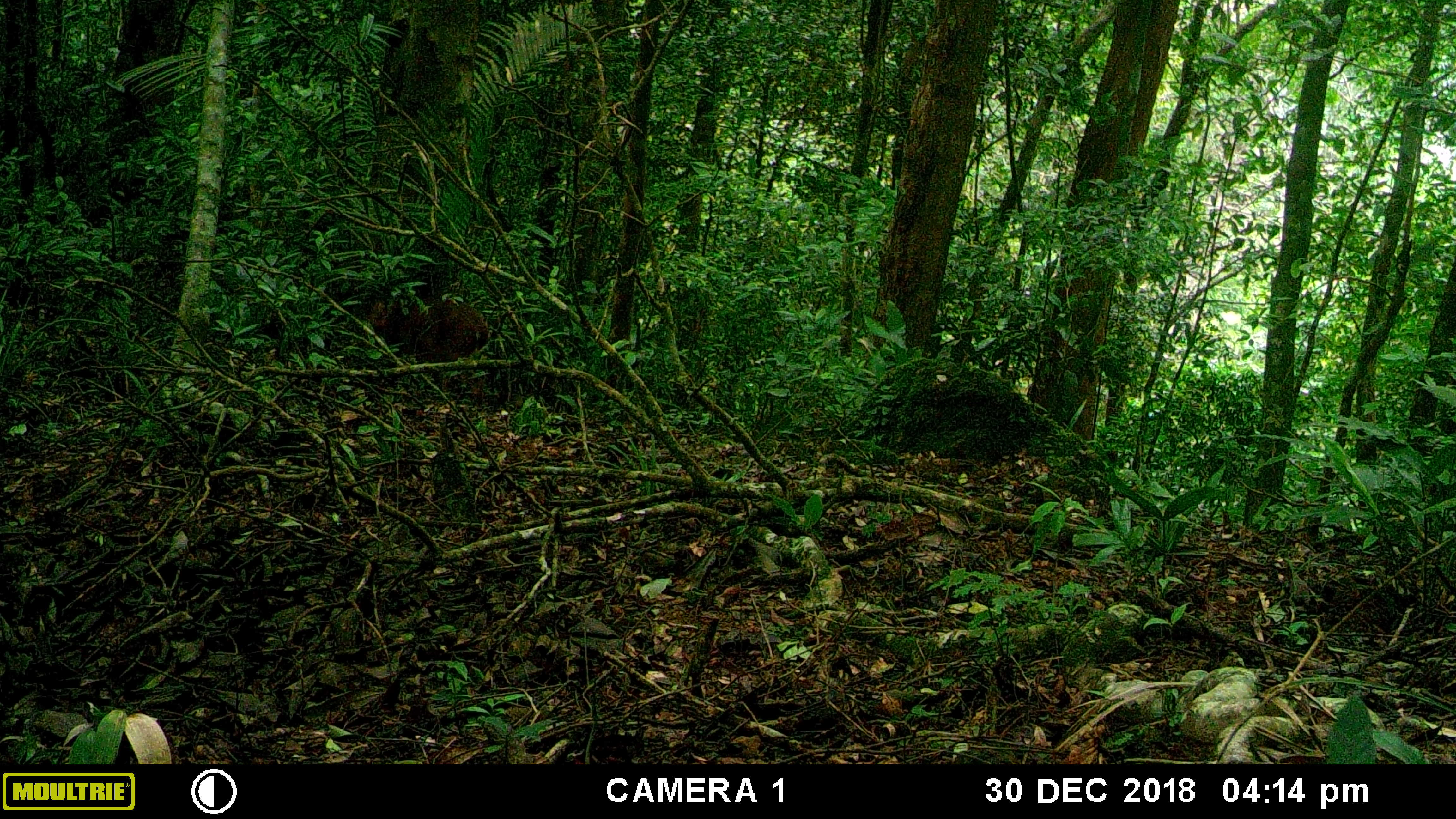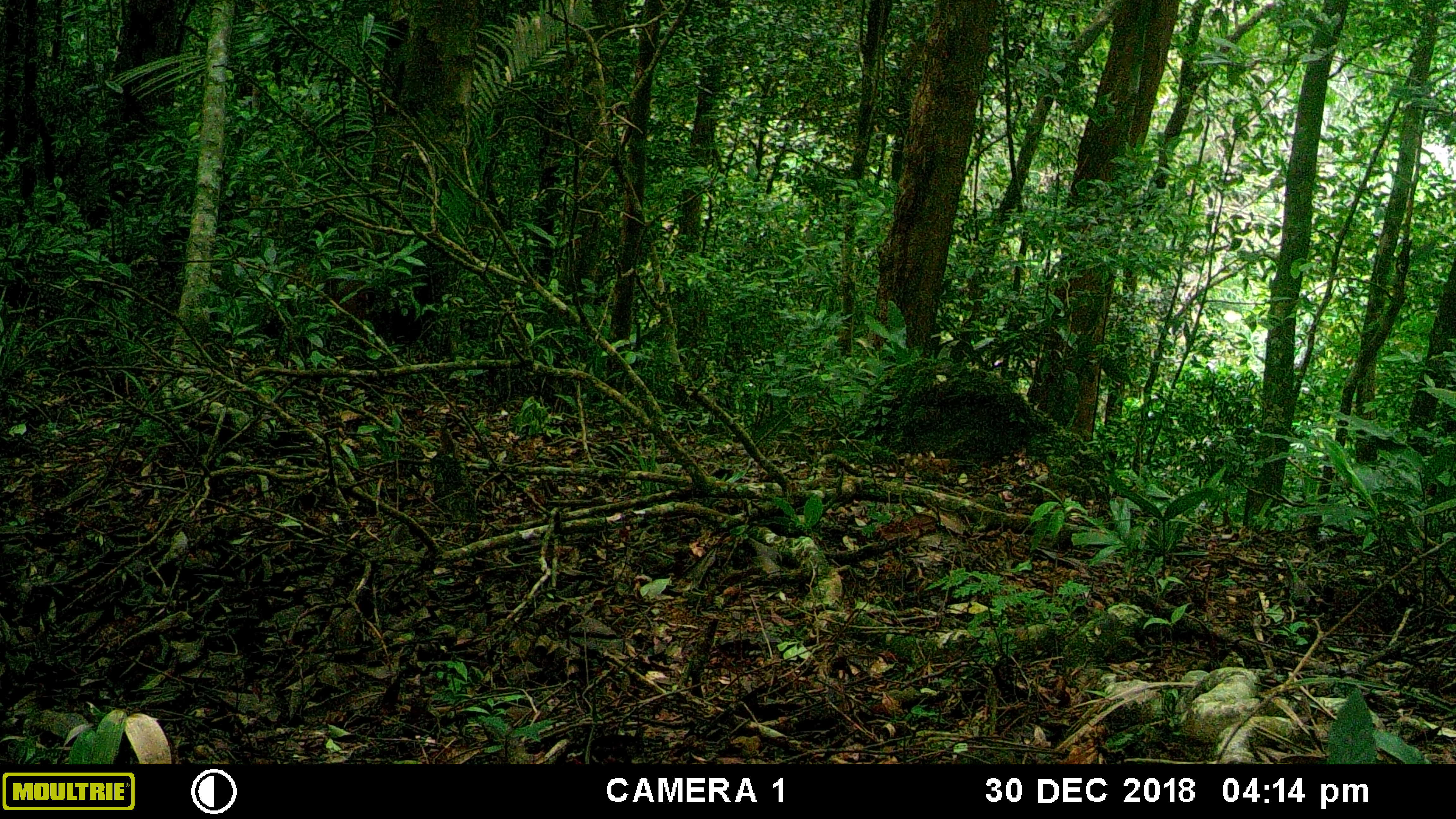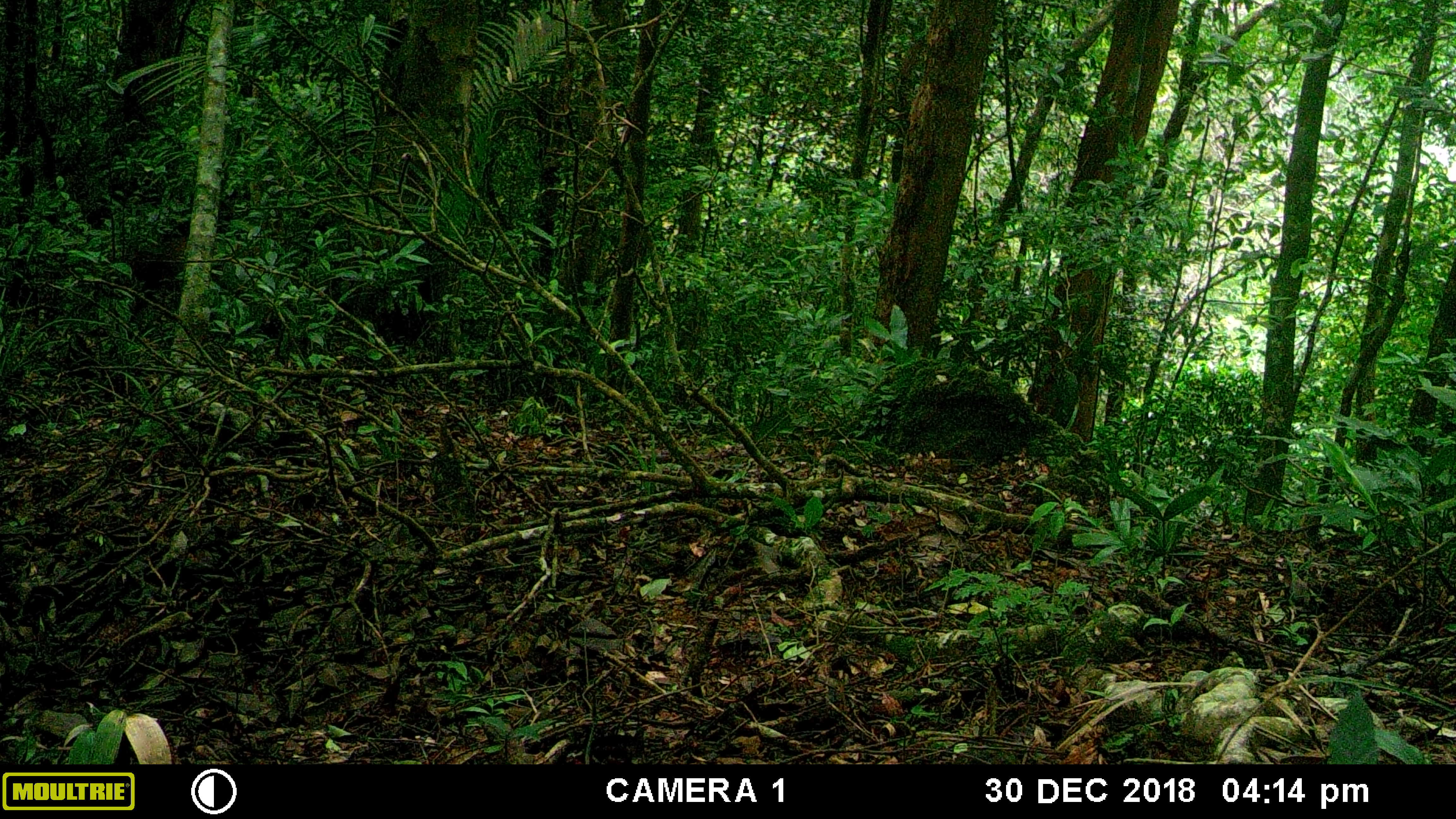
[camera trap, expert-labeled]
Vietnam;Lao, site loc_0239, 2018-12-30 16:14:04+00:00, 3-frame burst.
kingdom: Animalia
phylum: Chordata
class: Mammalia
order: Artiodactyla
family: Cervidae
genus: Muntiacus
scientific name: Muntiacus vuquangensis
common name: large-antlered muntjac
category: large antlered muntjac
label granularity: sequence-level